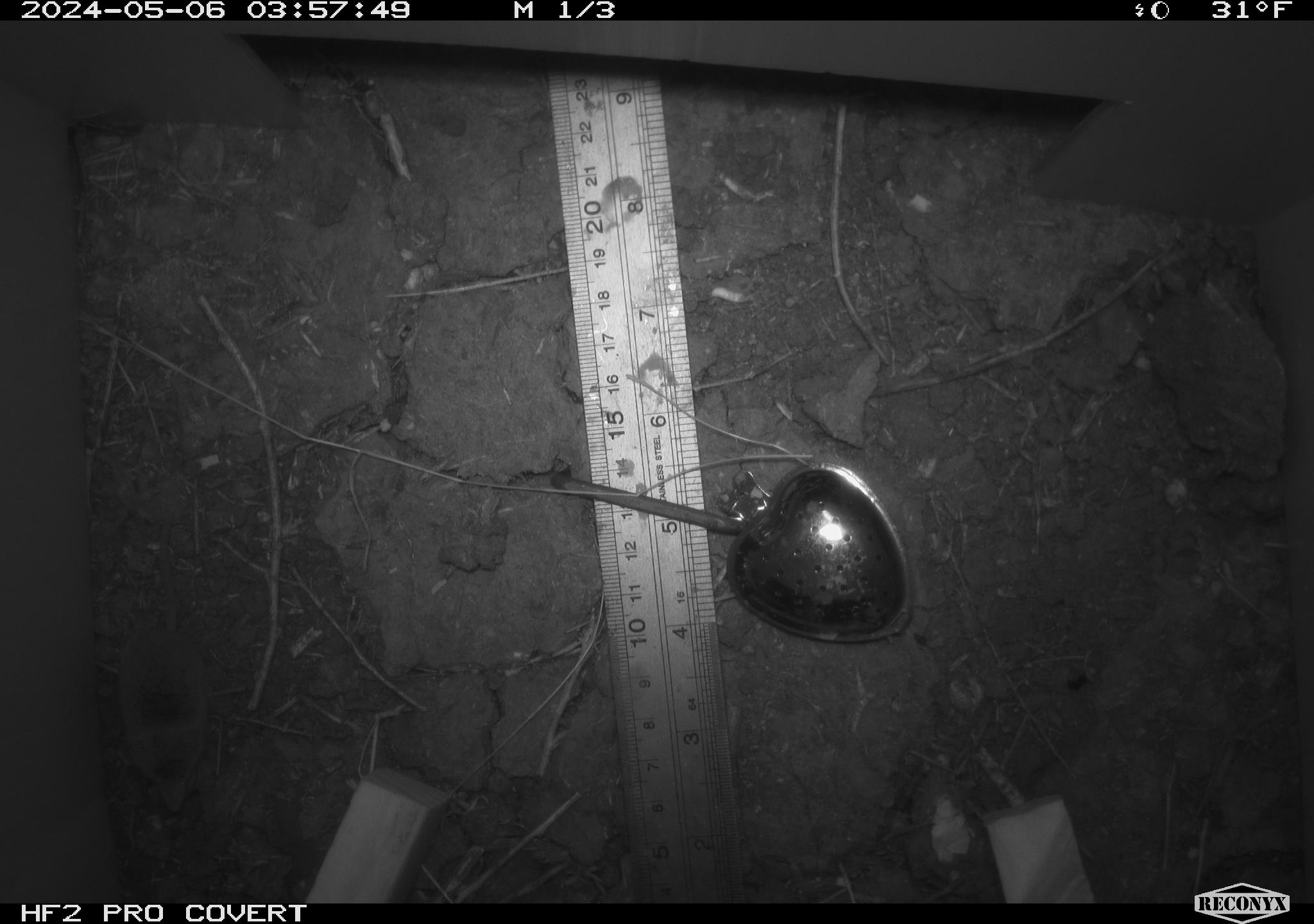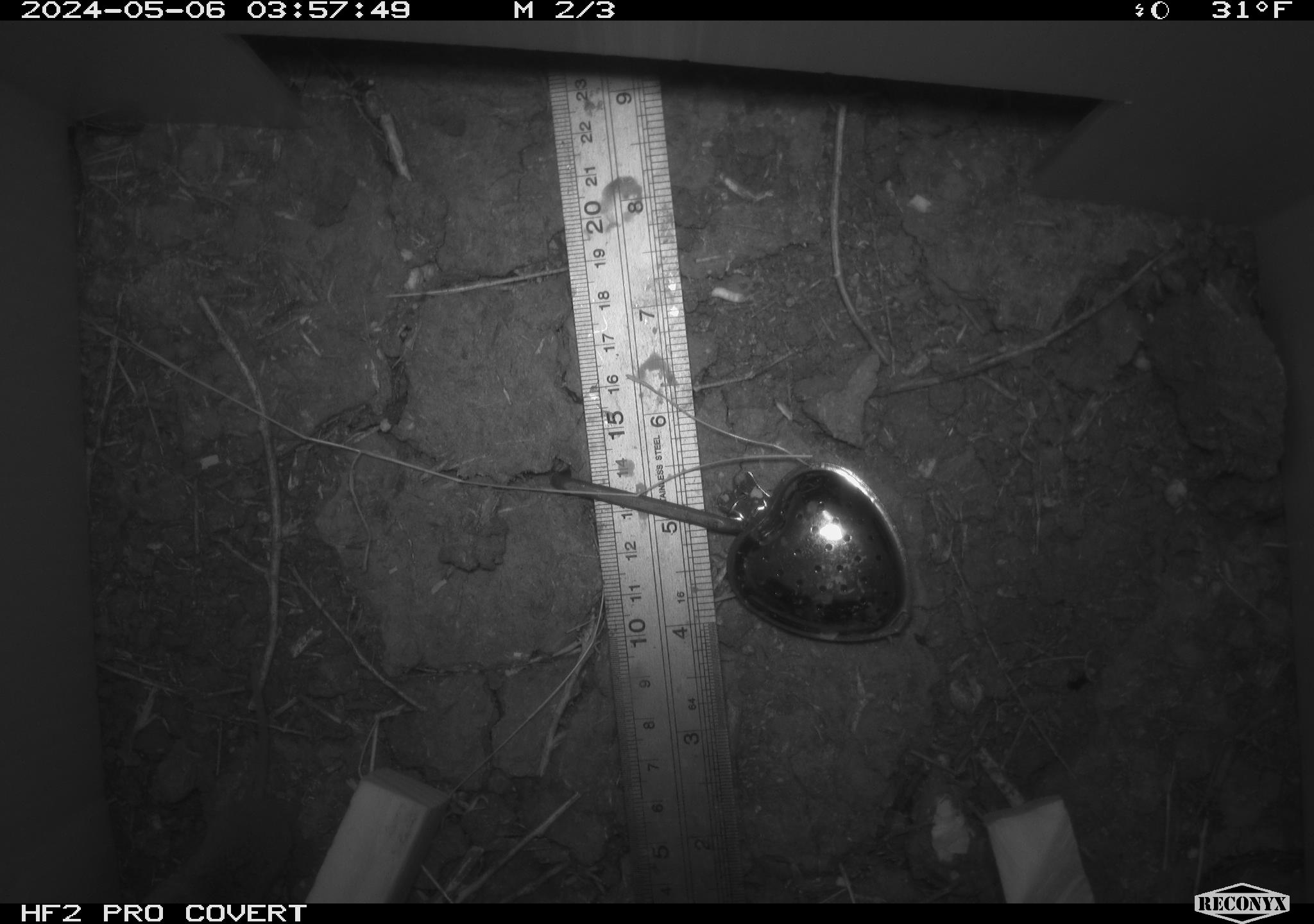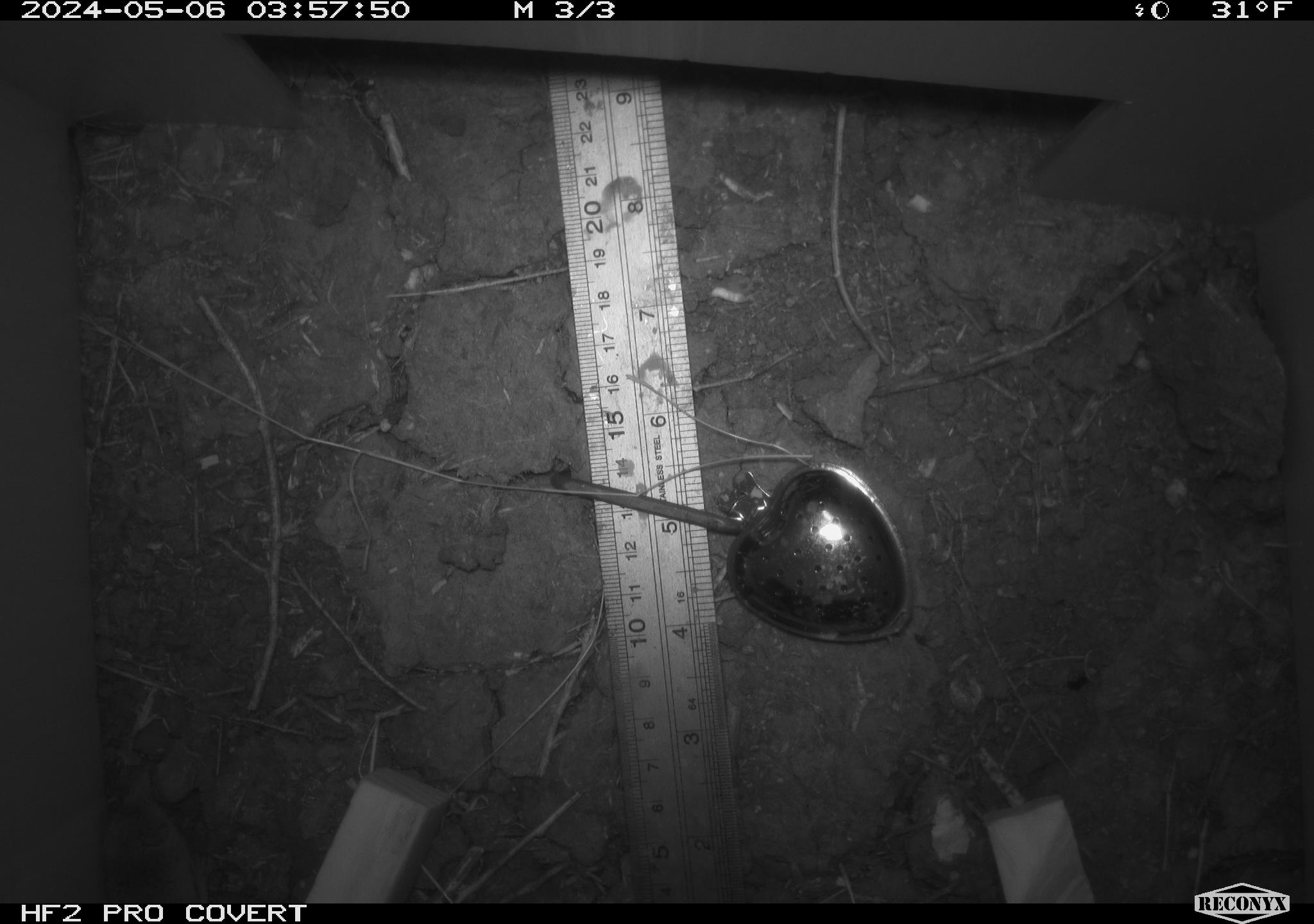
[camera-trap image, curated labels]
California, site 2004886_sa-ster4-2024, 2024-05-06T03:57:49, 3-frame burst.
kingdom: Animalia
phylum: Chordata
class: Mammalia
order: Eulipotyphla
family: Soricidae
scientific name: Soricidae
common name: shrews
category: soricidae family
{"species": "soricidae family (shrews) (Soricidae)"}